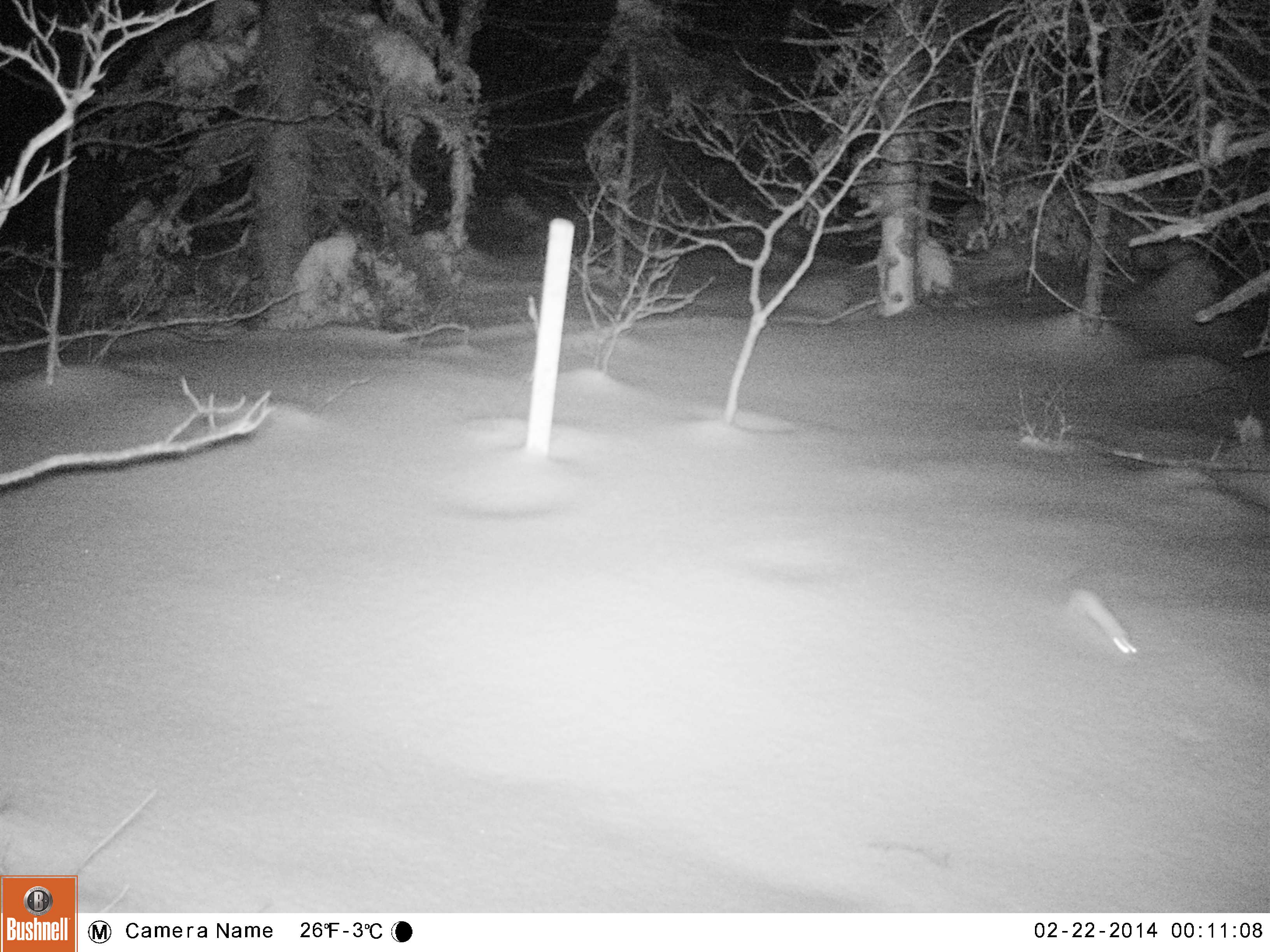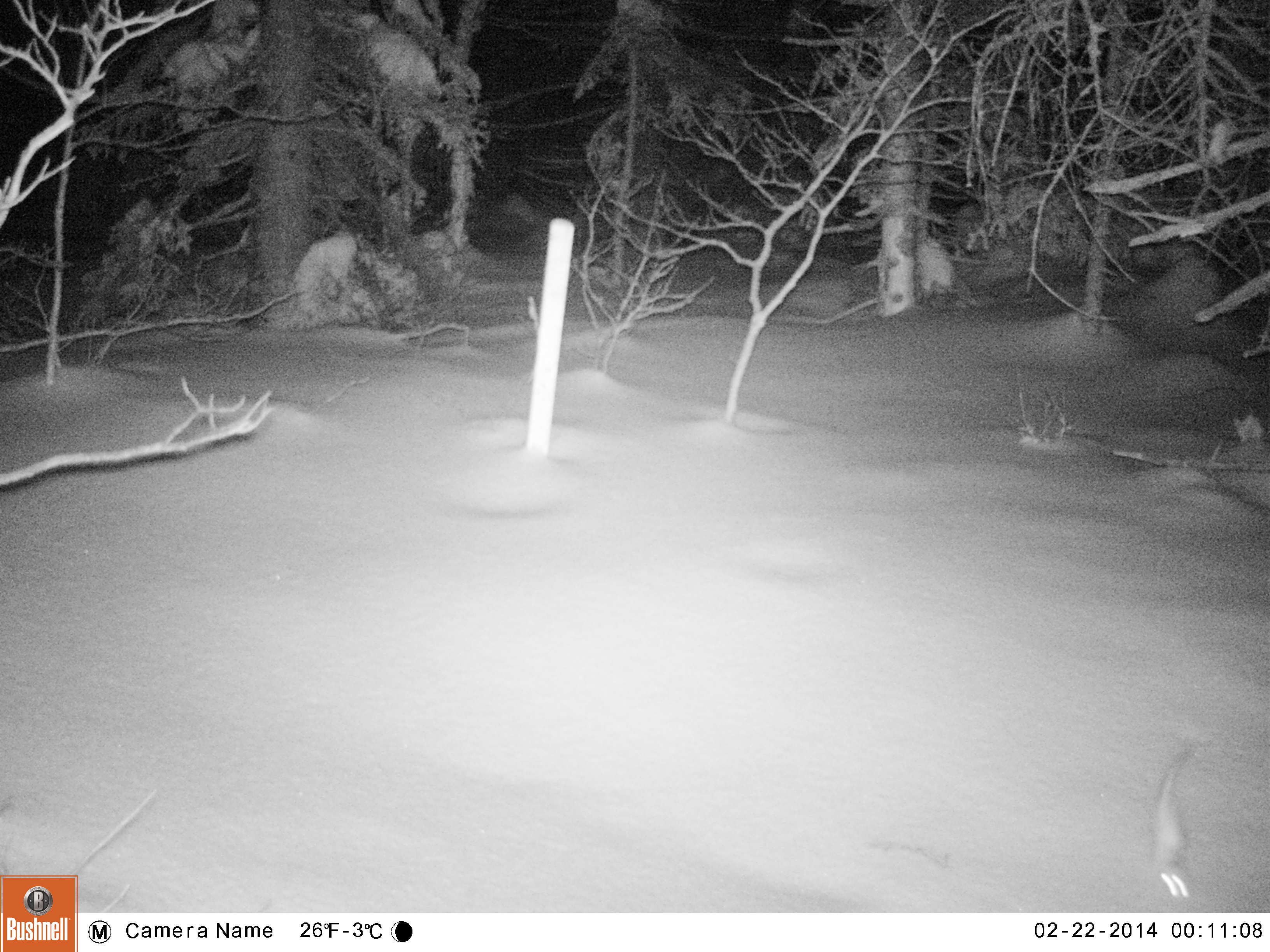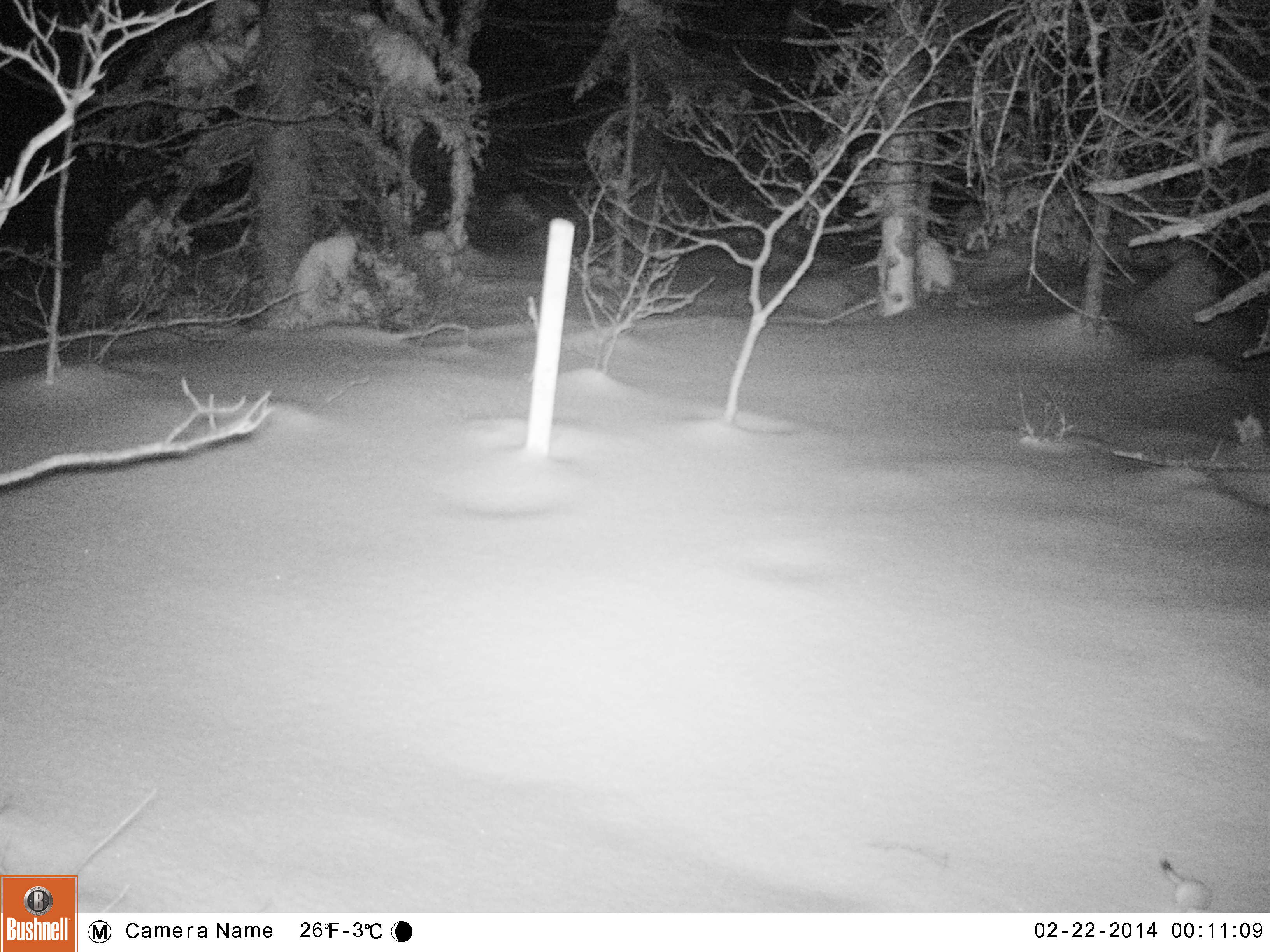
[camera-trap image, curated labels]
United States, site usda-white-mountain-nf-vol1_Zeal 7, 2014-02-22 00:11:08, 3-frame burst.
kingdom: Animalia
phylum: Chordata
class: Mammalia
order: Carnivora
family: Mustelidae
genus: Mustela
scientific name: Mustela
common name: weasel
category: weasel sp.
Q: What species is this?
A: Weasel sp. (weasel) (Mustela).